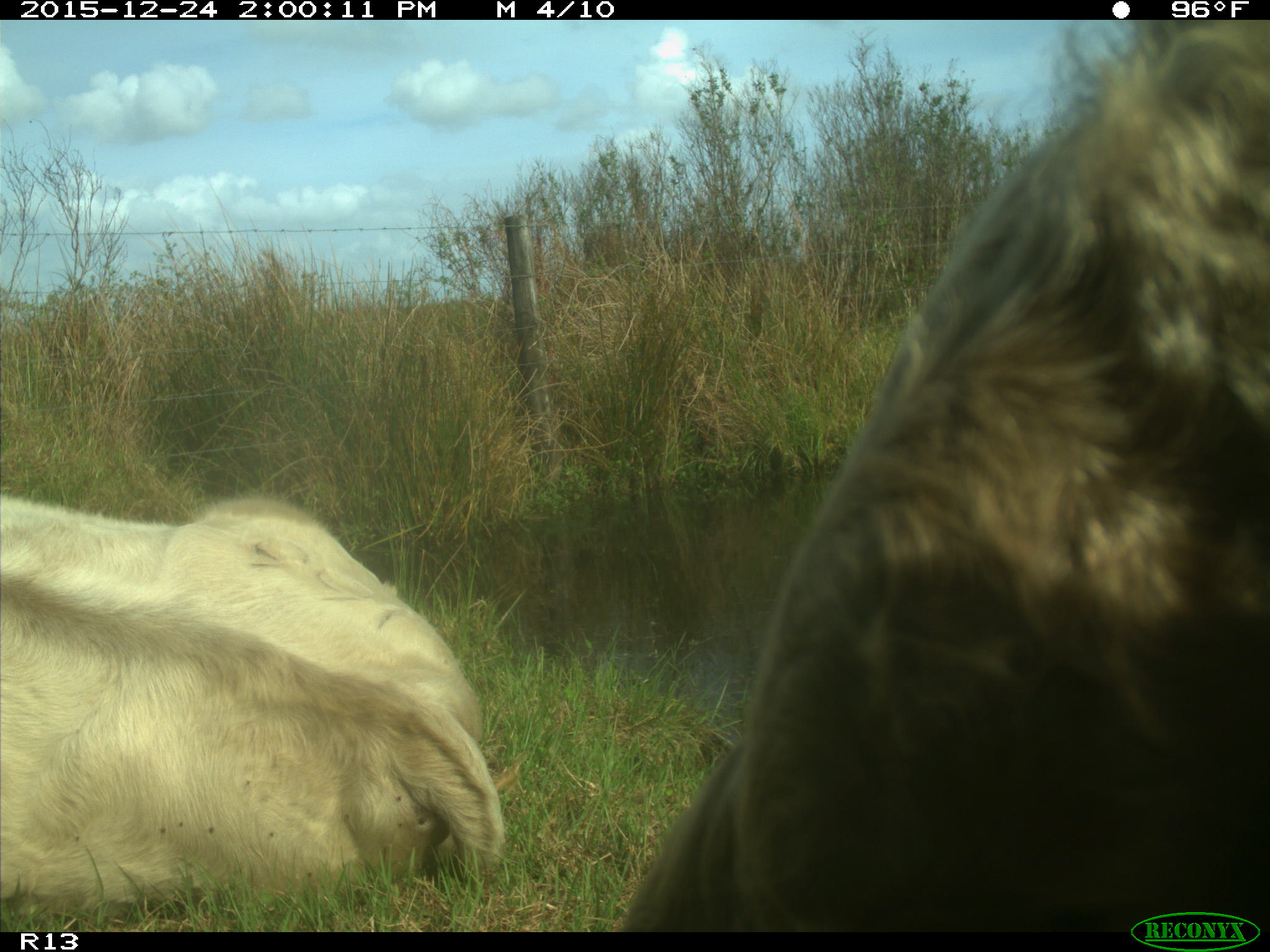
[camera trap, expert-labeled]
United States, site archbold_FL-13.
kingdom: Animalia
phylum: Chordata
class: Mammalia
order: Artiodactyla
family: Bovidae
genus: Bos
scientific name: Bos taurus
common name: domestic cow